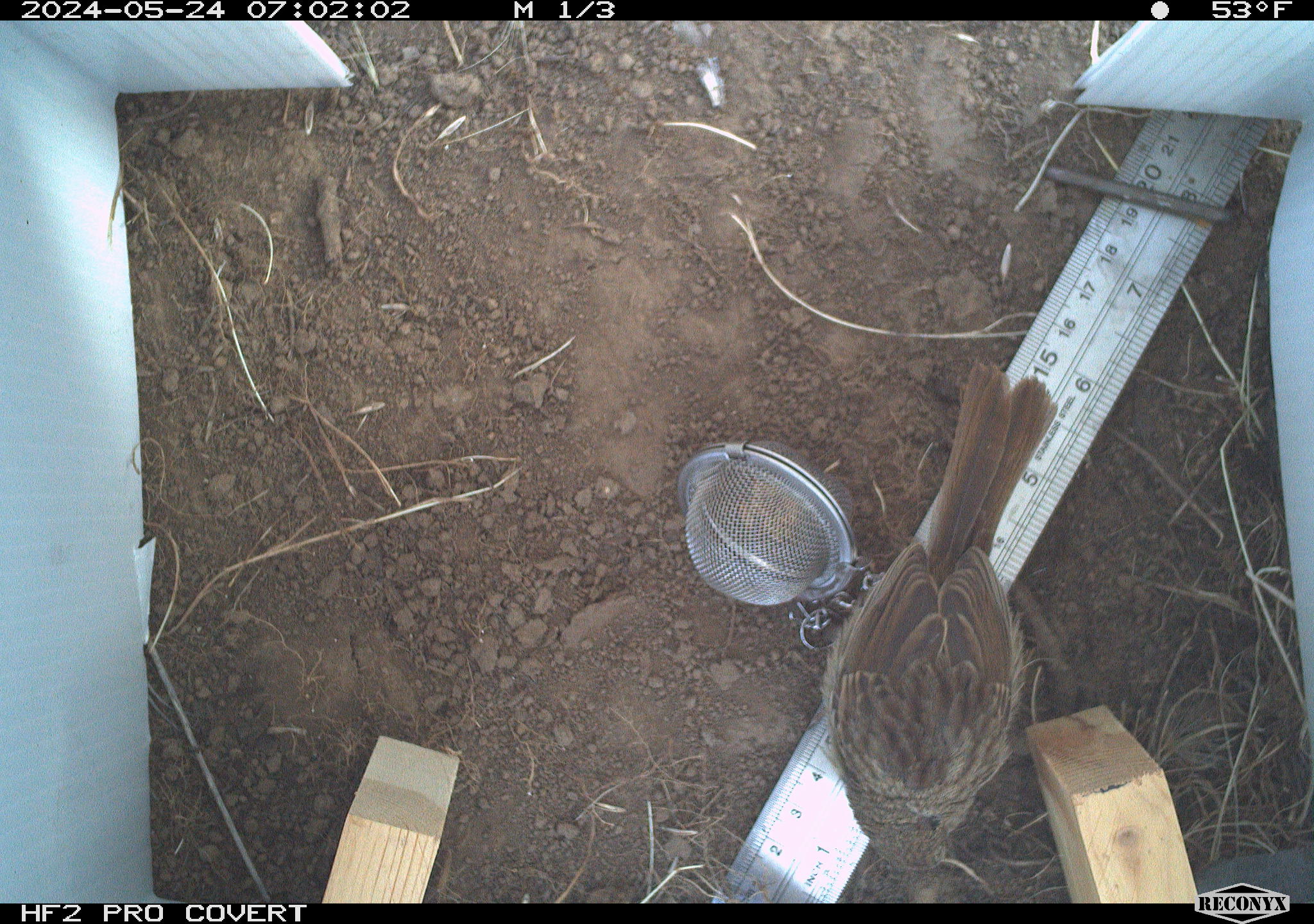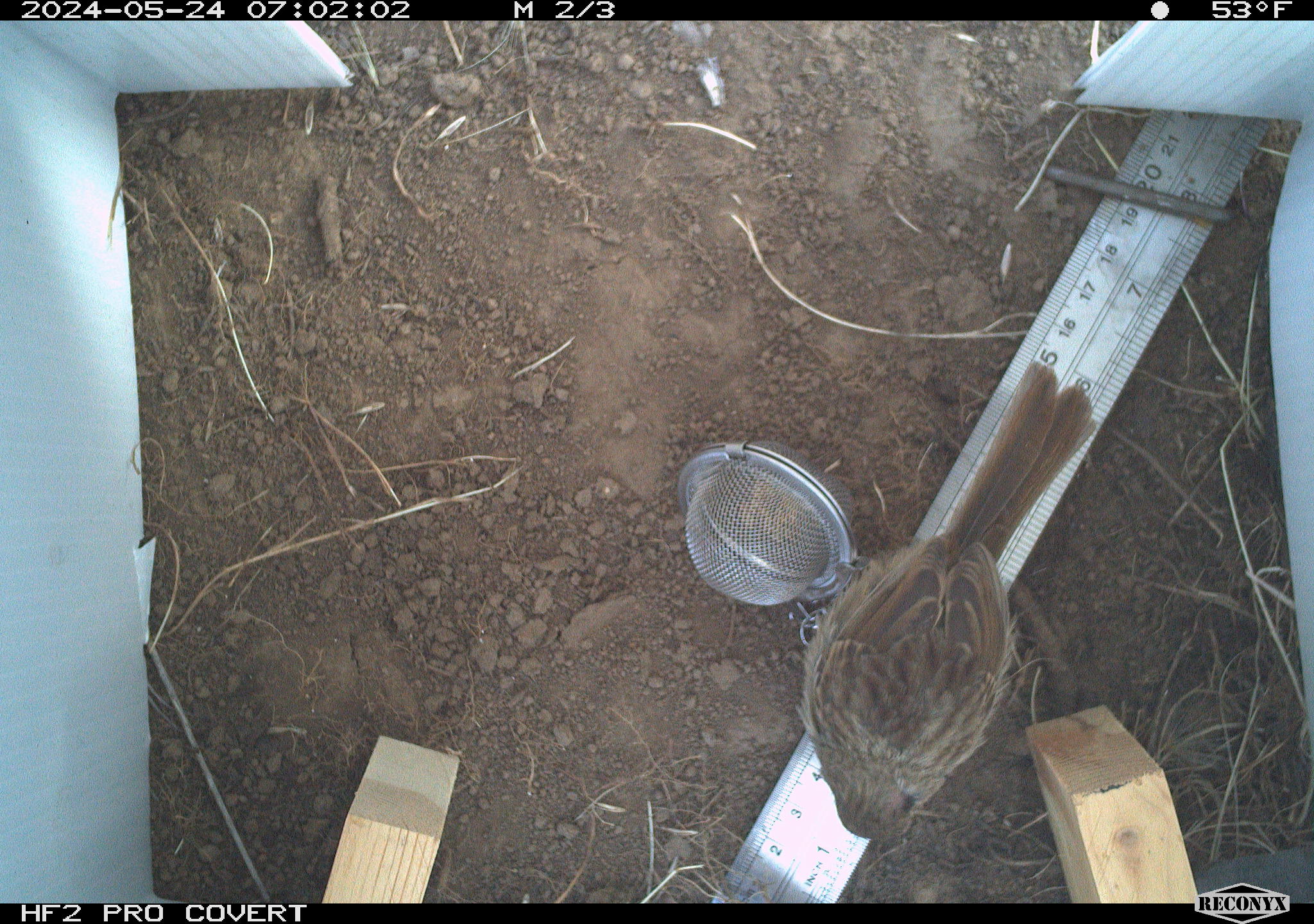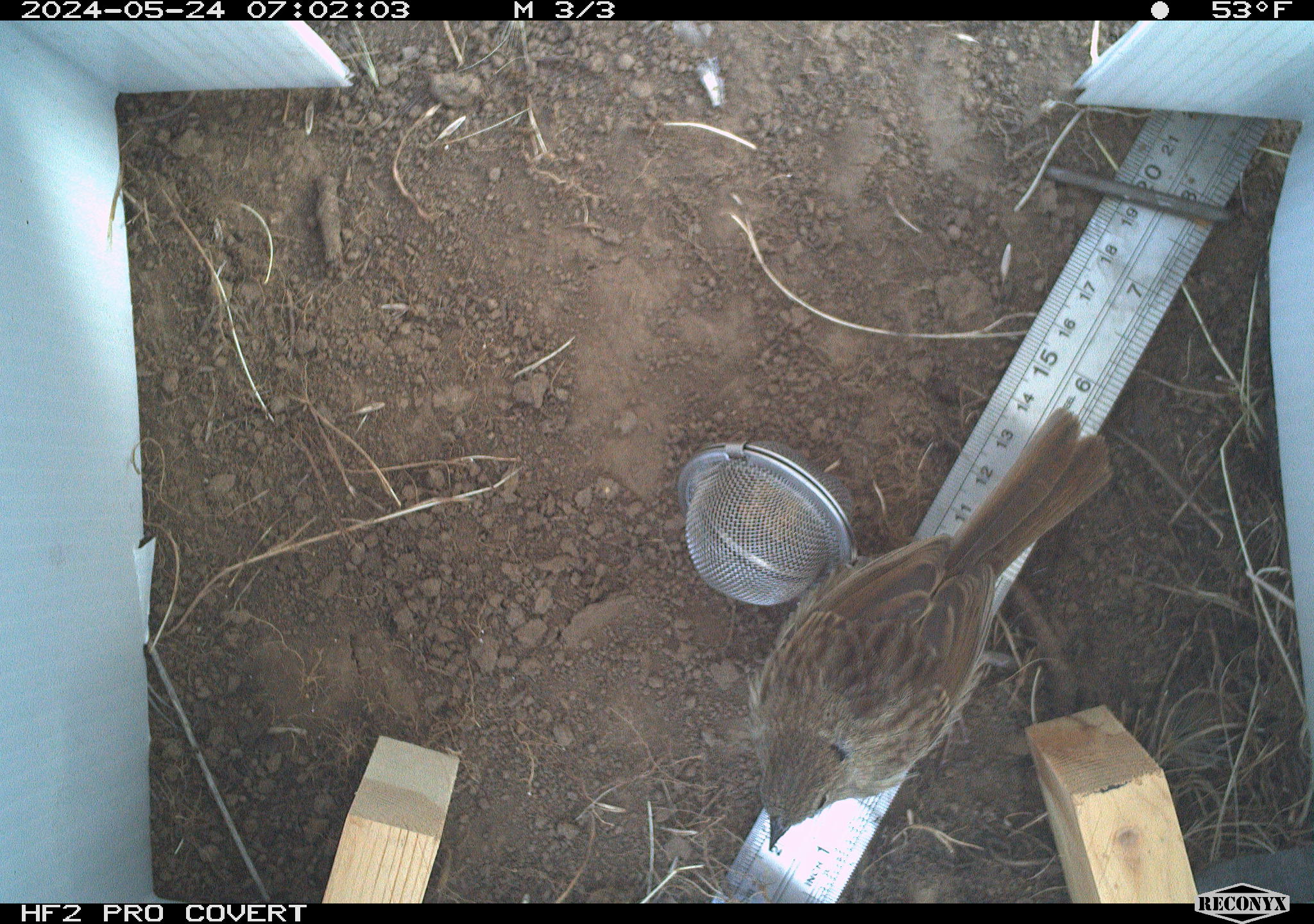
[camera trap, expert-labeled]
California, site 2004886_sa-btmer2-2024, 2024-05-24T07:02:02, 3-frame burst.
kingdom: Animalia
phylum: Chordata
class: Aves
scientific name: Aves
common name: bird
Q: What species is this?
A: Bird (Aves).